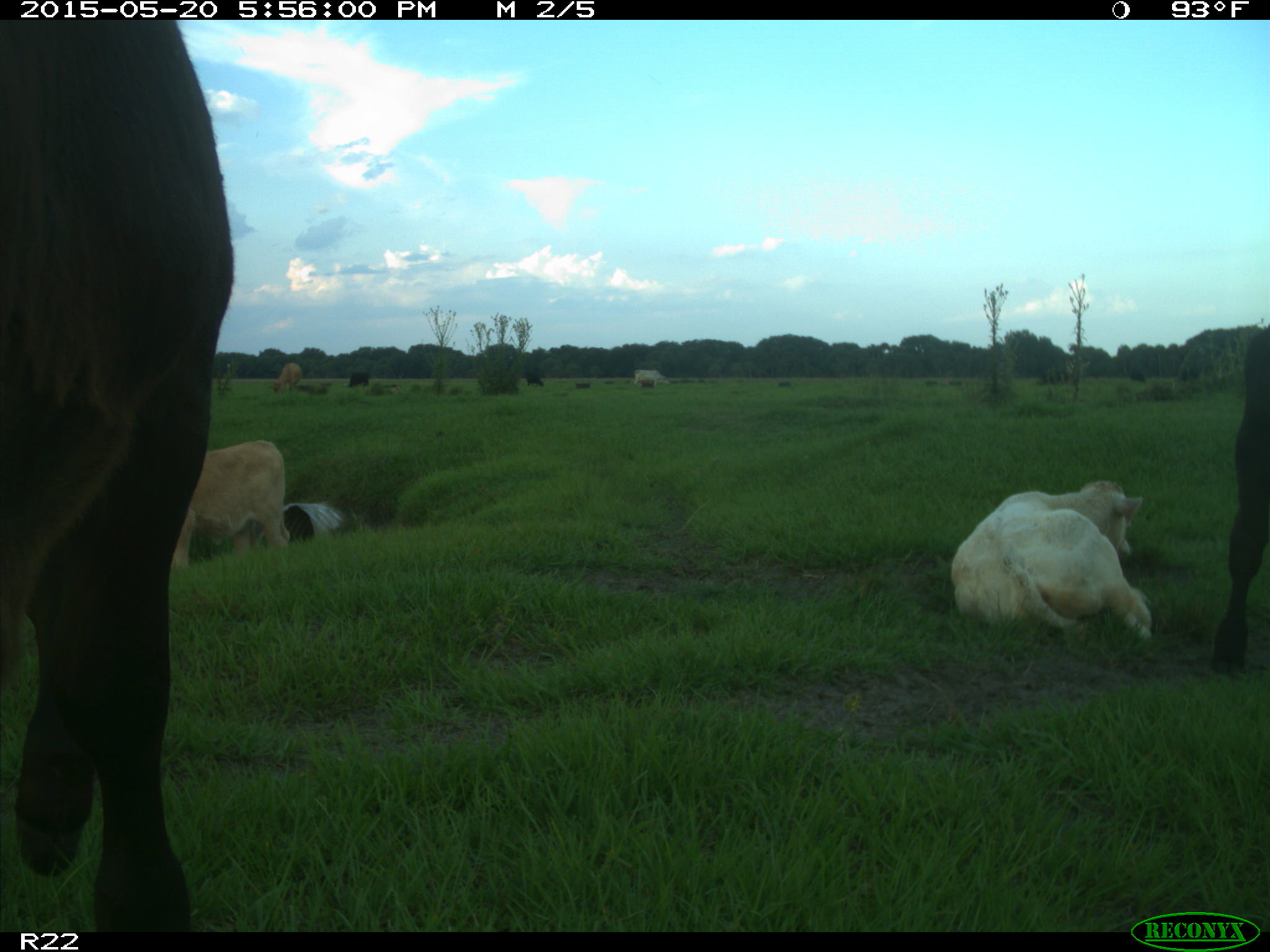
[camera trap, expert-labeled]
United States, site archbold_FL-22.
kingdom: Animalia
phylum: Chordata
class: Mammalia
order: Artiodactyla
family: Bovidae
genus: Bos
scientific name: Bos taurus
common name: domestic cow